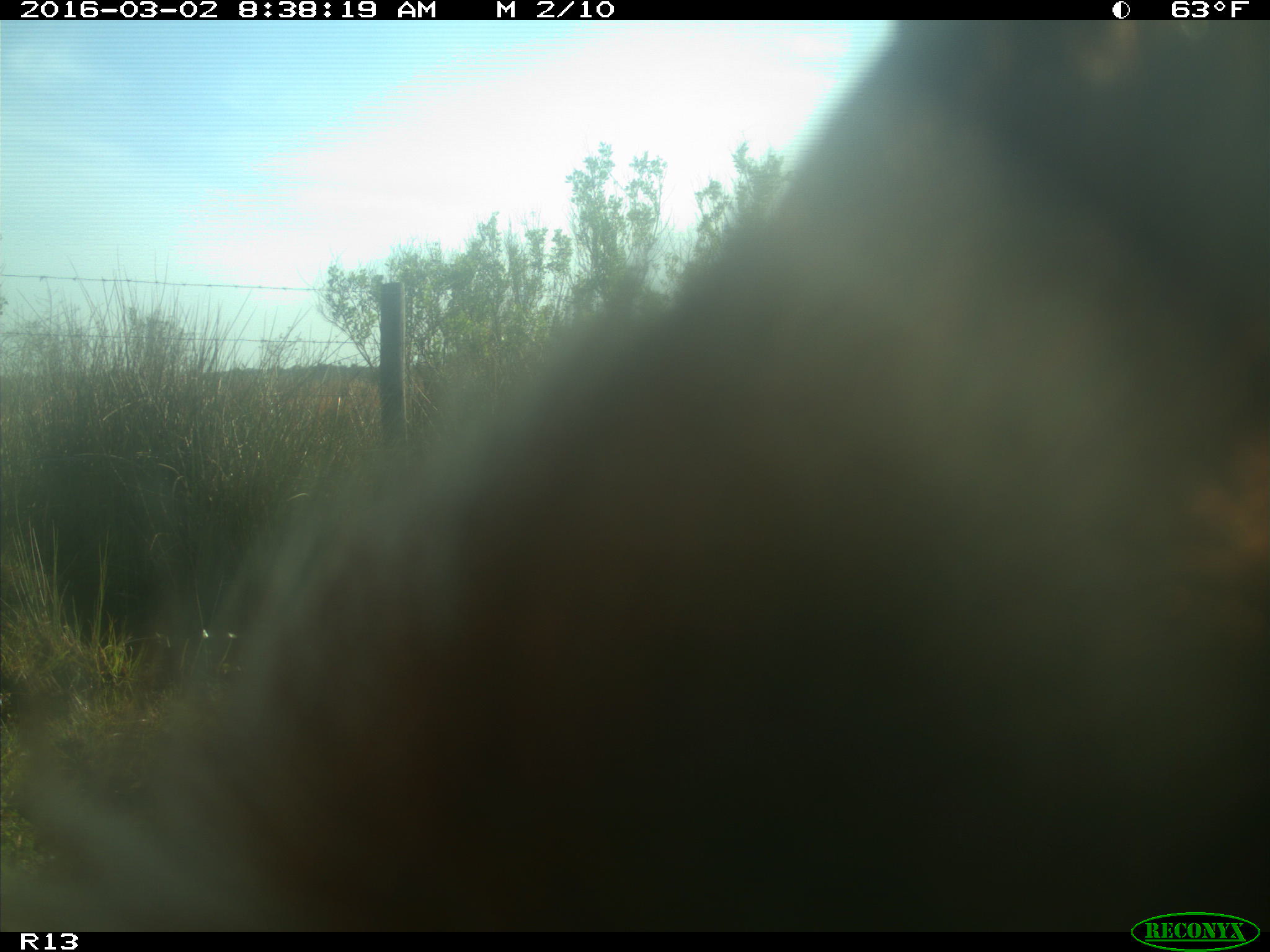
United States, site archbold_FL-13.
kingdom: Animalia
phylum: Chordata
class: Mammalia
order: Artiodactyla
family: Bovidae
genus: Bos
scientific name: Bos taurus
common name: domestic cow